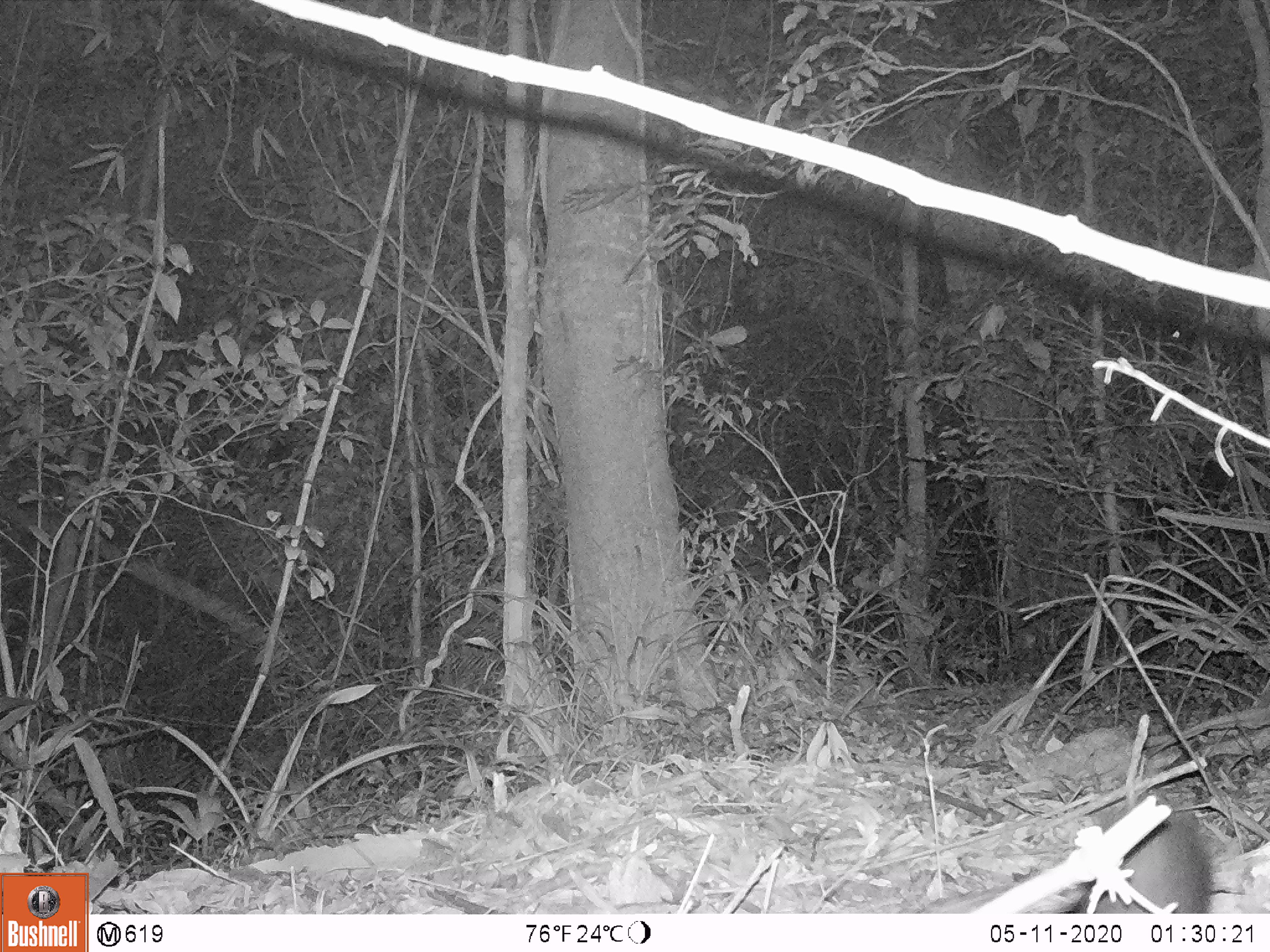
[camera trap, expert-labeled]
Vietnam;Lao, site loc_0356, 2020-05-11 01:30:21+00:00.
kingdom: Animalia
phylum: Chordata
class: Mammalia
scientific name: Mammalia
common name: mammal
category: unidentified small mammal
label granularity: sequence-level